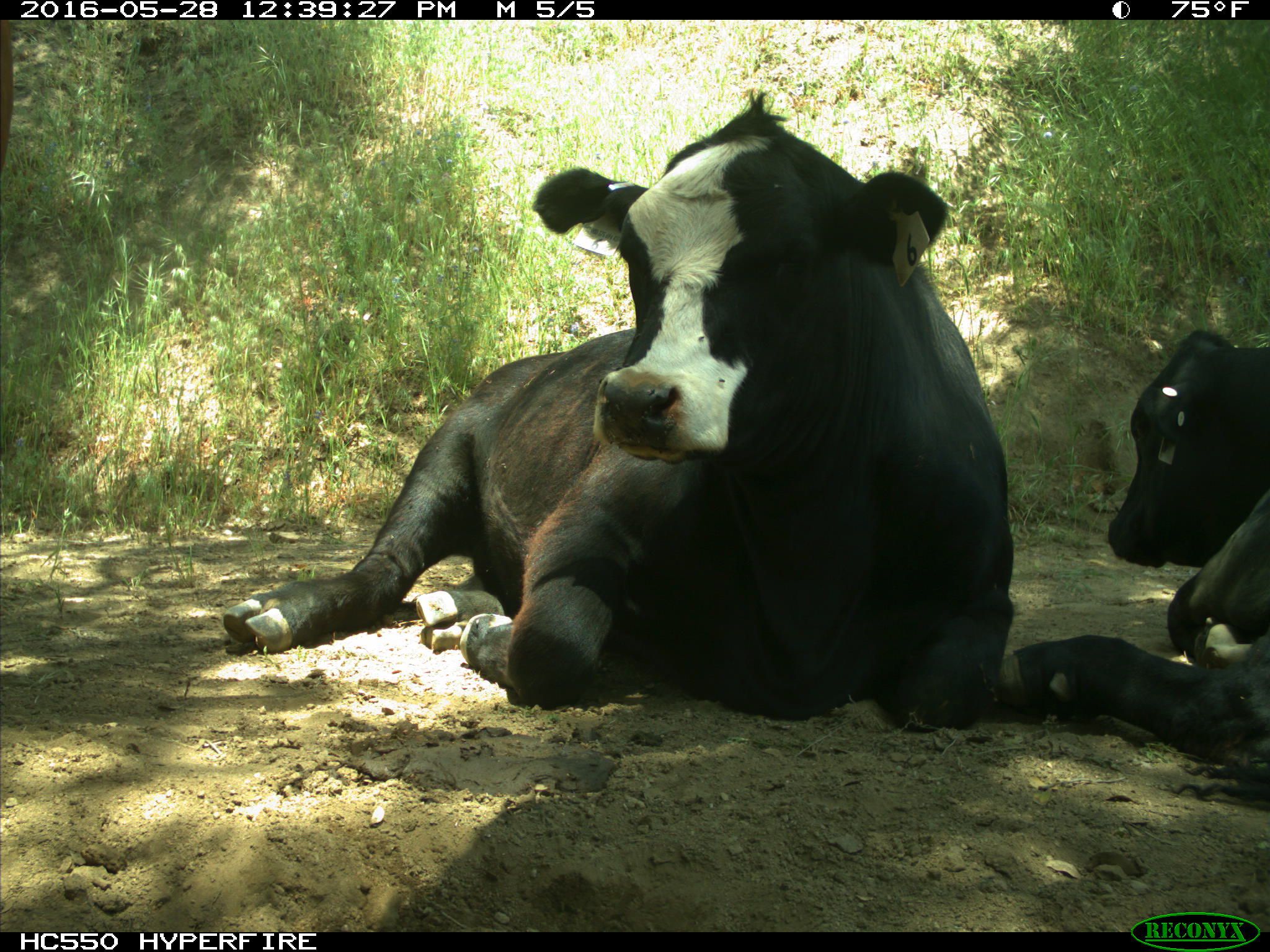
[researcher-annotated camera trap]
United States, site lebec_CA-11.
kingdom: Animalia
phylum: Chordata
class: Mammalia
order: Artiodactyla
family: Bovidae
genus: Bos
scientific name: Bos taurus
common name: domestic cow